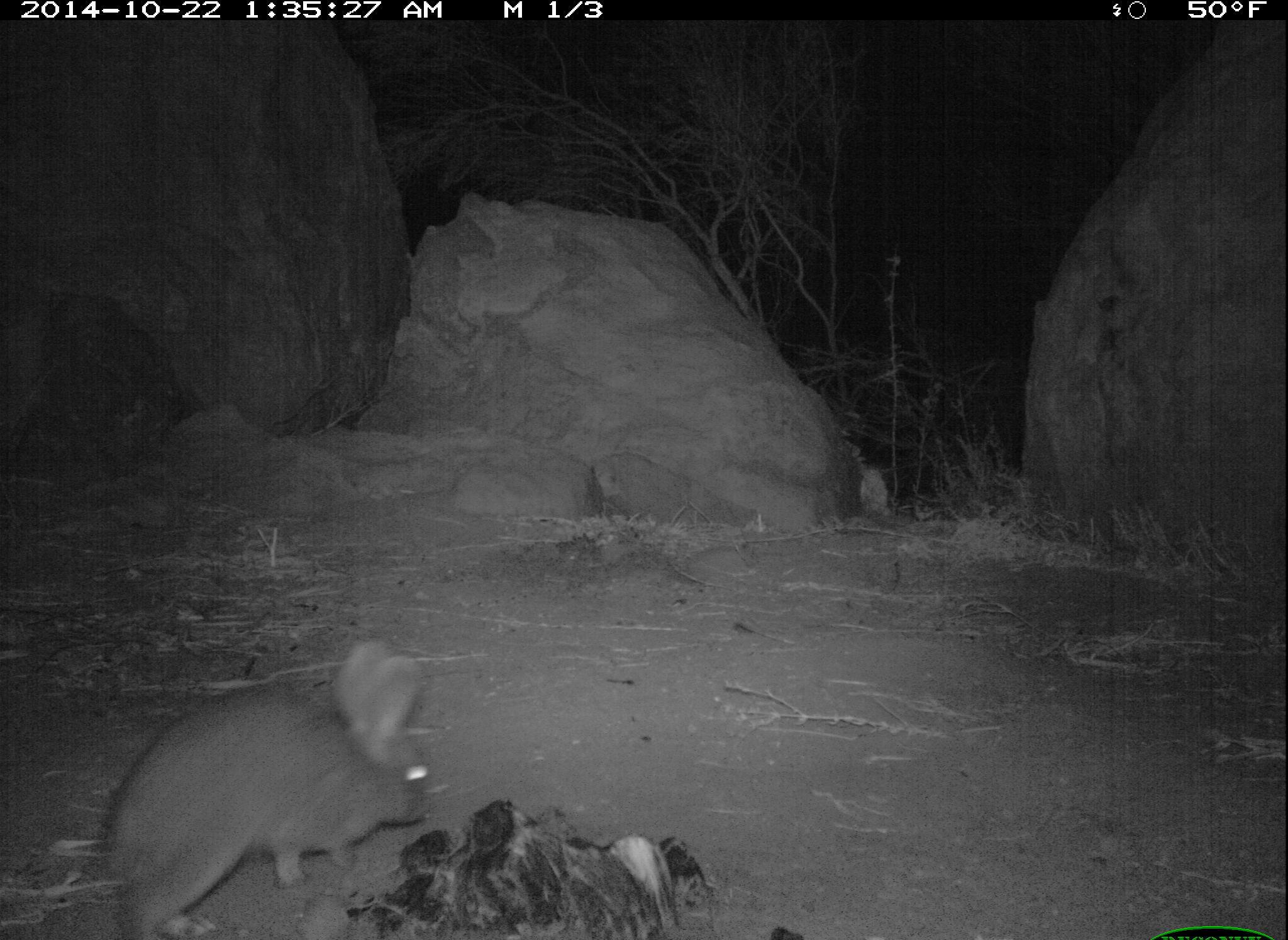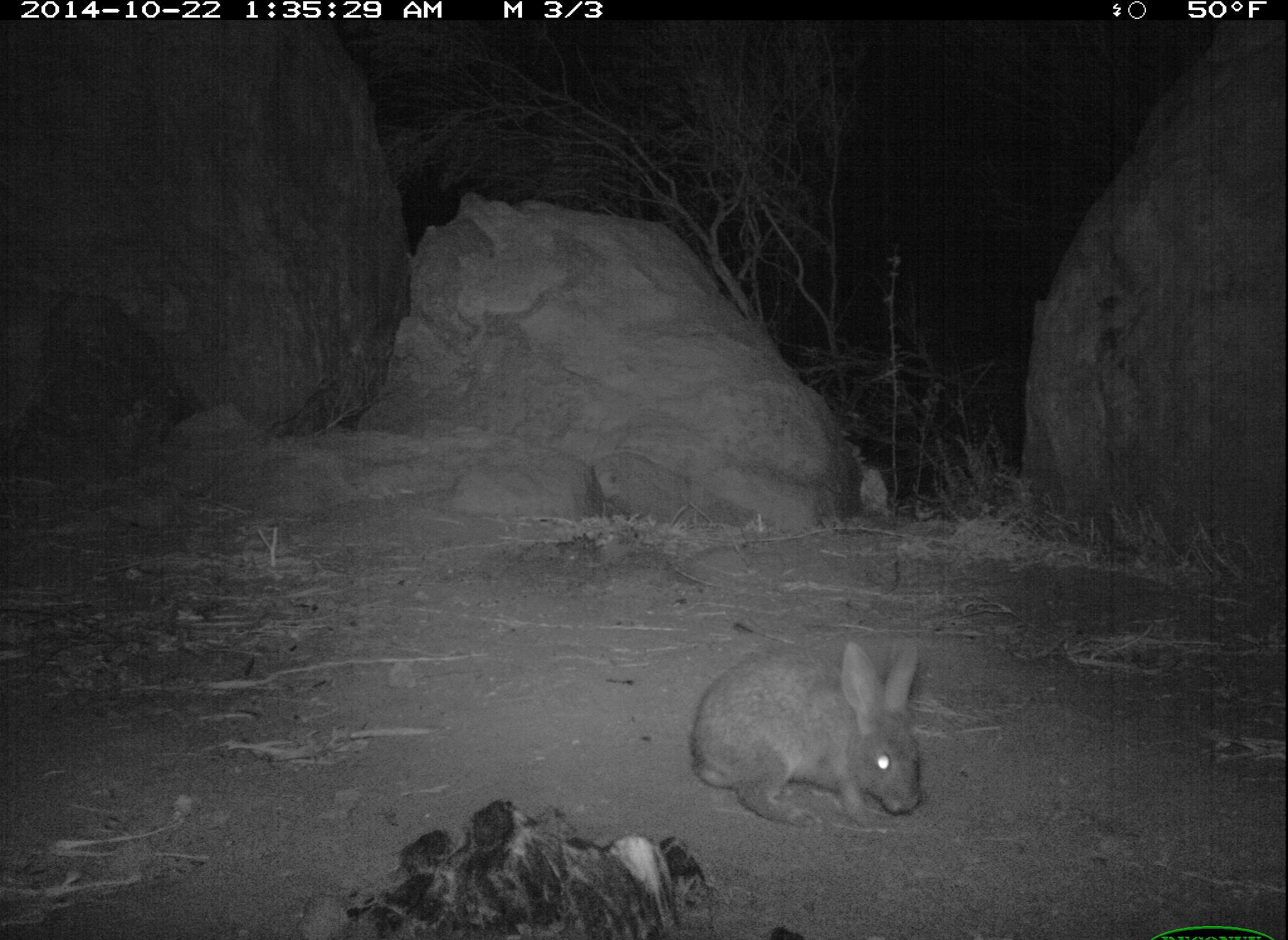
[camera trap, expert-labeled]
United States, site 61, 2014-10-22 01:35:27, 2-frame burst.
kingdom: Animalia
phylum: Chordata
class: Mammalia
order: Lagomorpha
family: Leporidae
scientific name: Leporidae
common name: rabbits and hares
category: rabbit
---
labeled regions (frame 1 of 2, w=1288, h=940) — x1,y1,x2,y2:
rabbit: 92,619,441,940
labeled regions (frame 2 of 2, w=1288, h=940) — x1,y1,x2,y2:
rabbit: 683,630,939,836